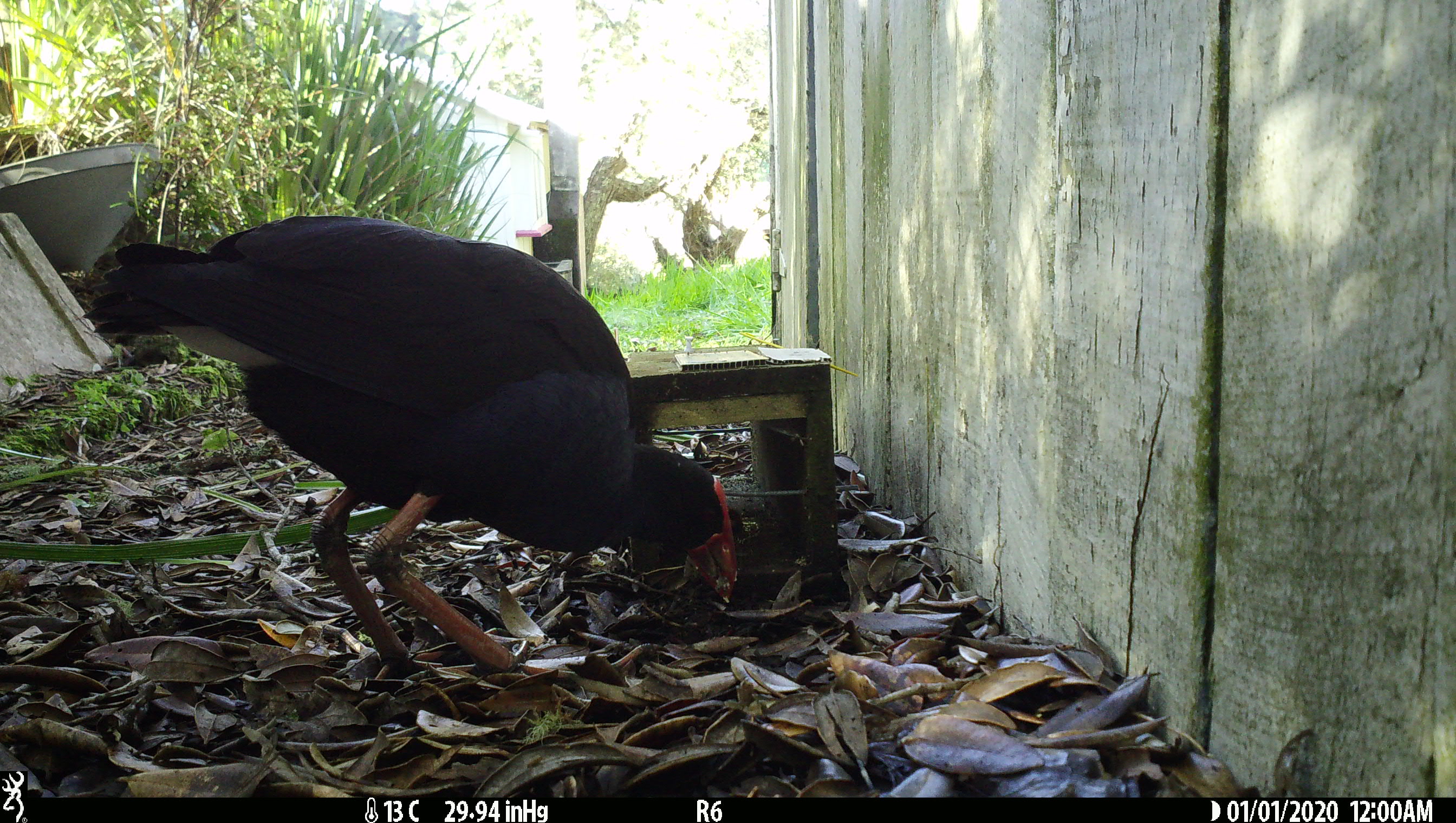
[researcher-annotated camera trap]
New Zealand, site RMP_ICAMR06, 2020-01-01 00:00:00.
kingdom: Animalia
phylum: Chordata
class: Aves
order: Gruiformes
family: Rallidae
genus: Porphyrio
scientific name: Porphyrio melanotus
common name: australasian swamphen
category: pukeko